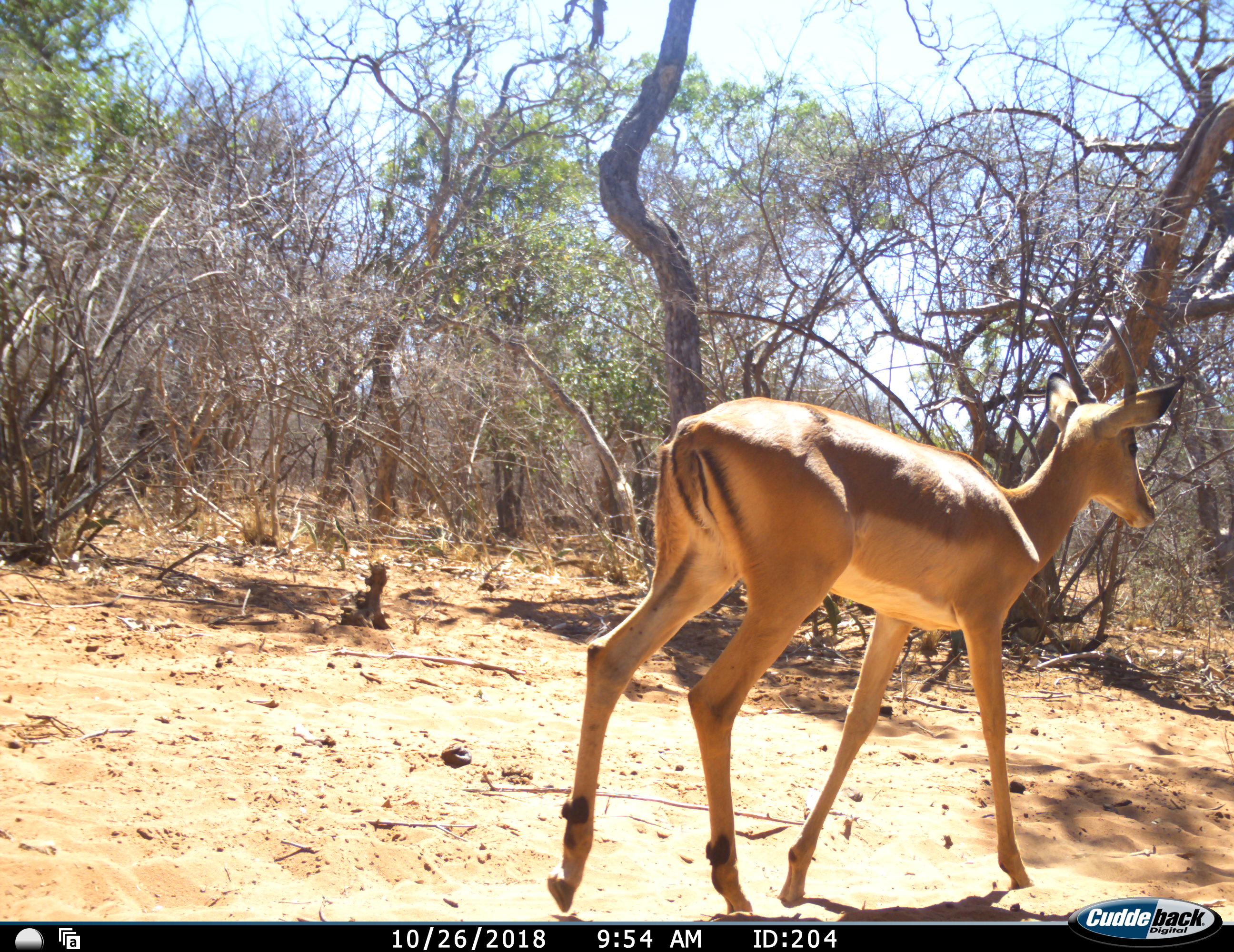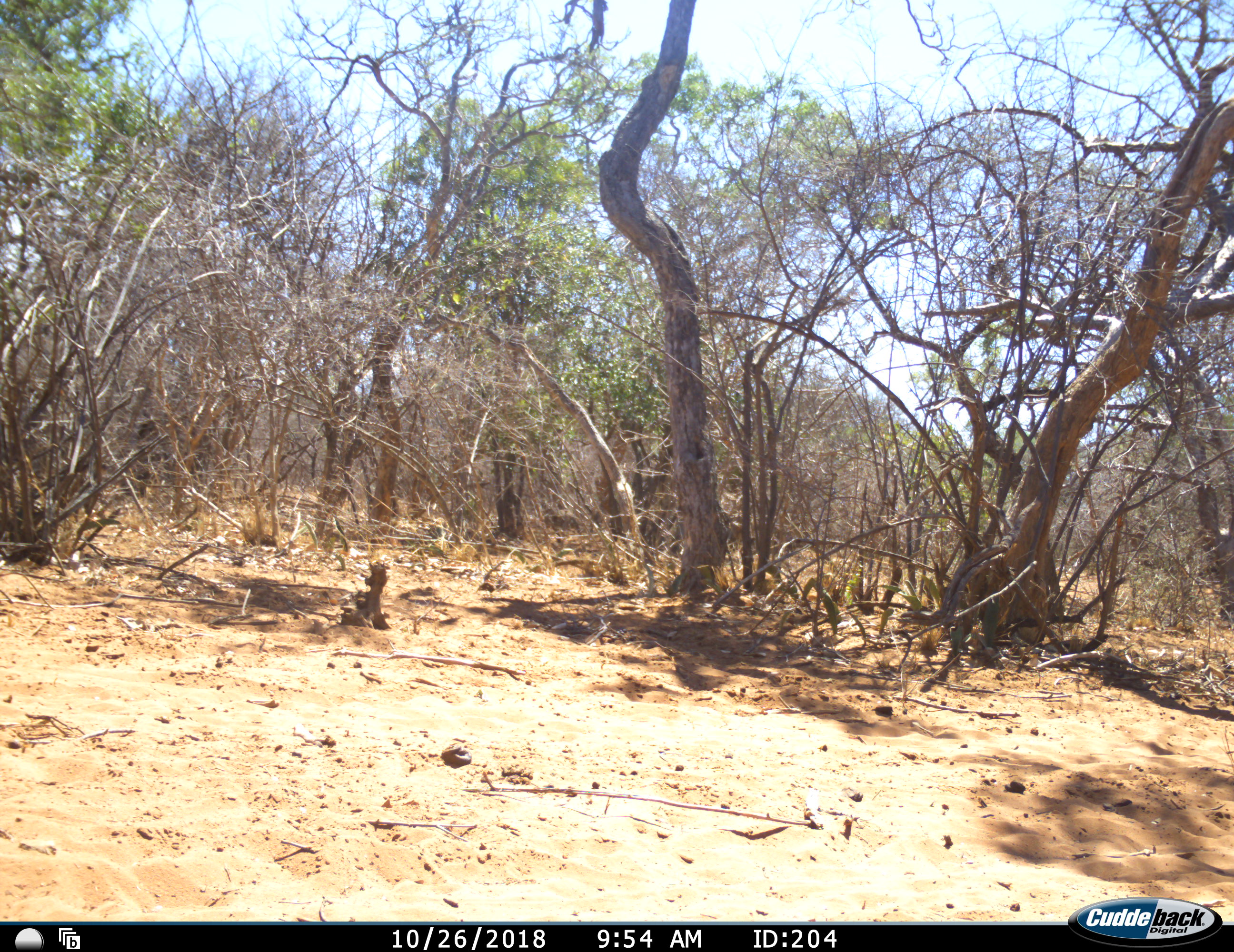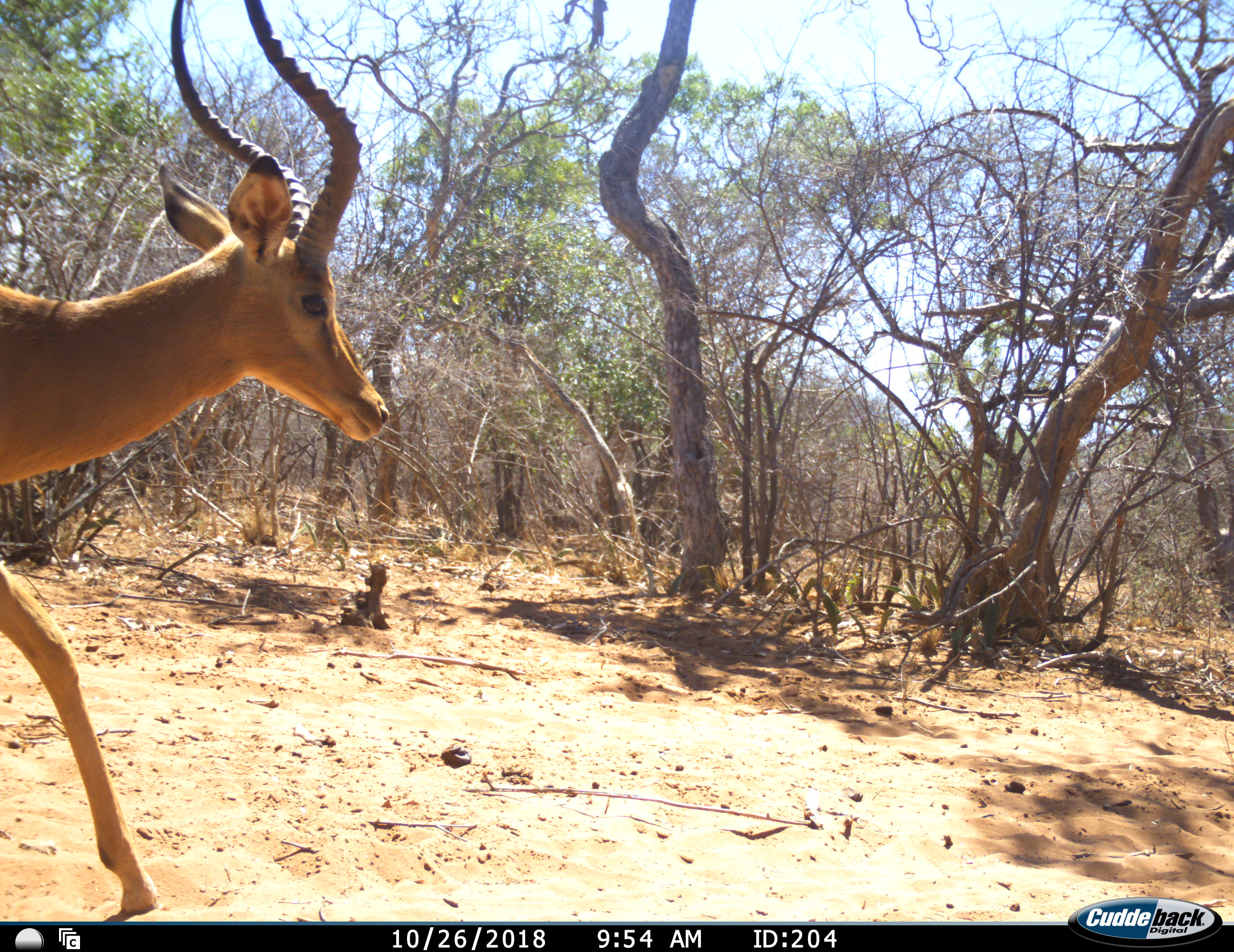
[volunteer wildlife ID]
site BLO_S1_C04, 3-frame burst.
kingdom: Animalia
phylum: Chordata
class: Mammalia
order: Artiodactyla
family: Bovidae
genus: Aepyceros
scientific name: Aepyceros melampus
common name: impala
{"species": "impala (Aepyceros melampus)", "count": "2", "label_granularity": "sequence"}